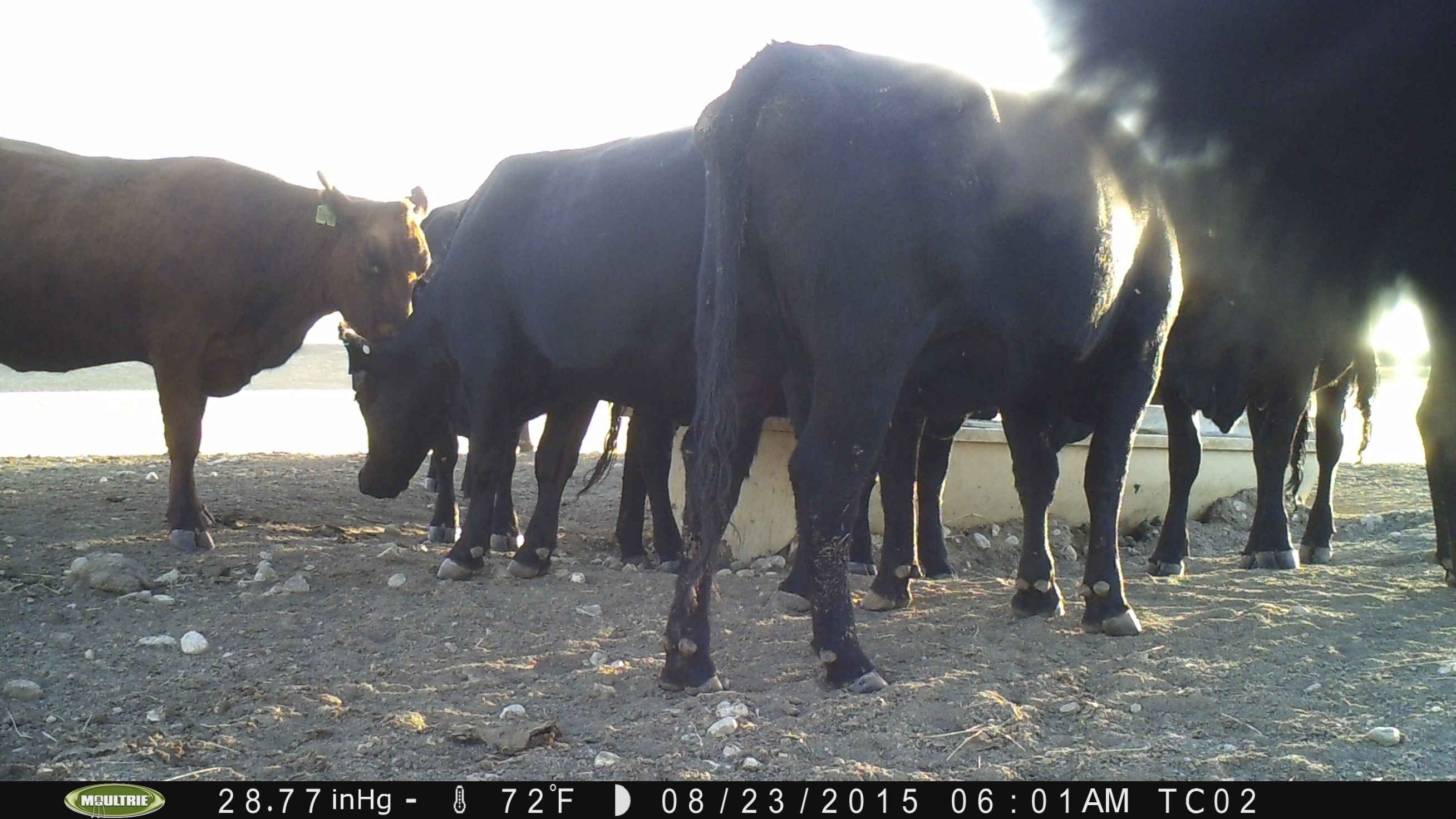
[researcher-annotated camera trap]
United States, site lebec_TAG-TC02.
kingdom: Animalia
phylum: Chordata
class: Mammalia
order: Artiodactyla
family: Bovidae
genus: Bos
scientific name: Bos taurus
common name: domestic cow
Bos taurus (domestic cow).